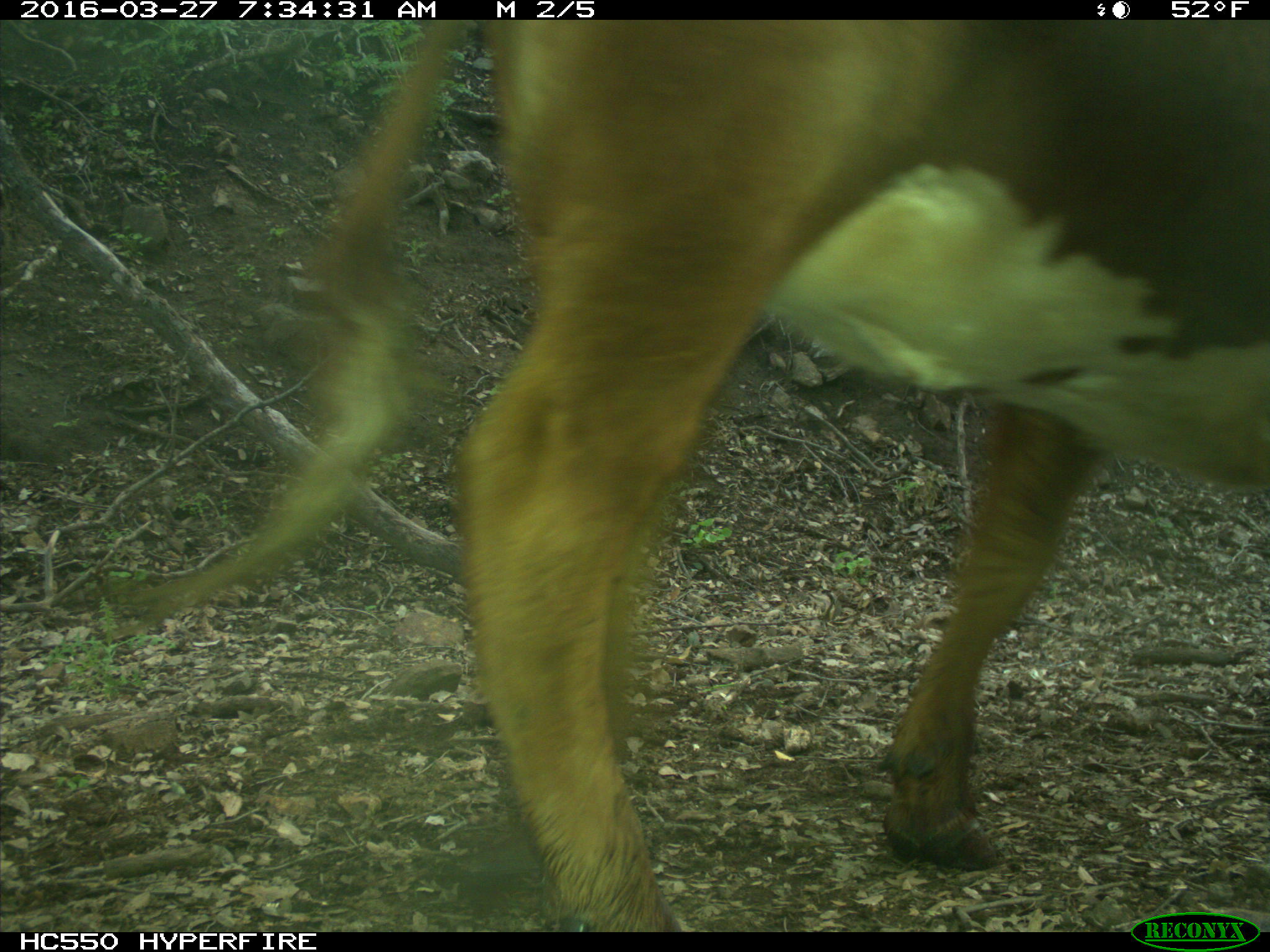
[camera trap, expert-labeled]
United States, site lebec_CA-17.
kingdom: Animalia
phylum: Chordata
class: Mammalia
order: Artiodactyla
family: Bovidae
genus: Bos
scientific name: Bos taurus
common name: domestic cow